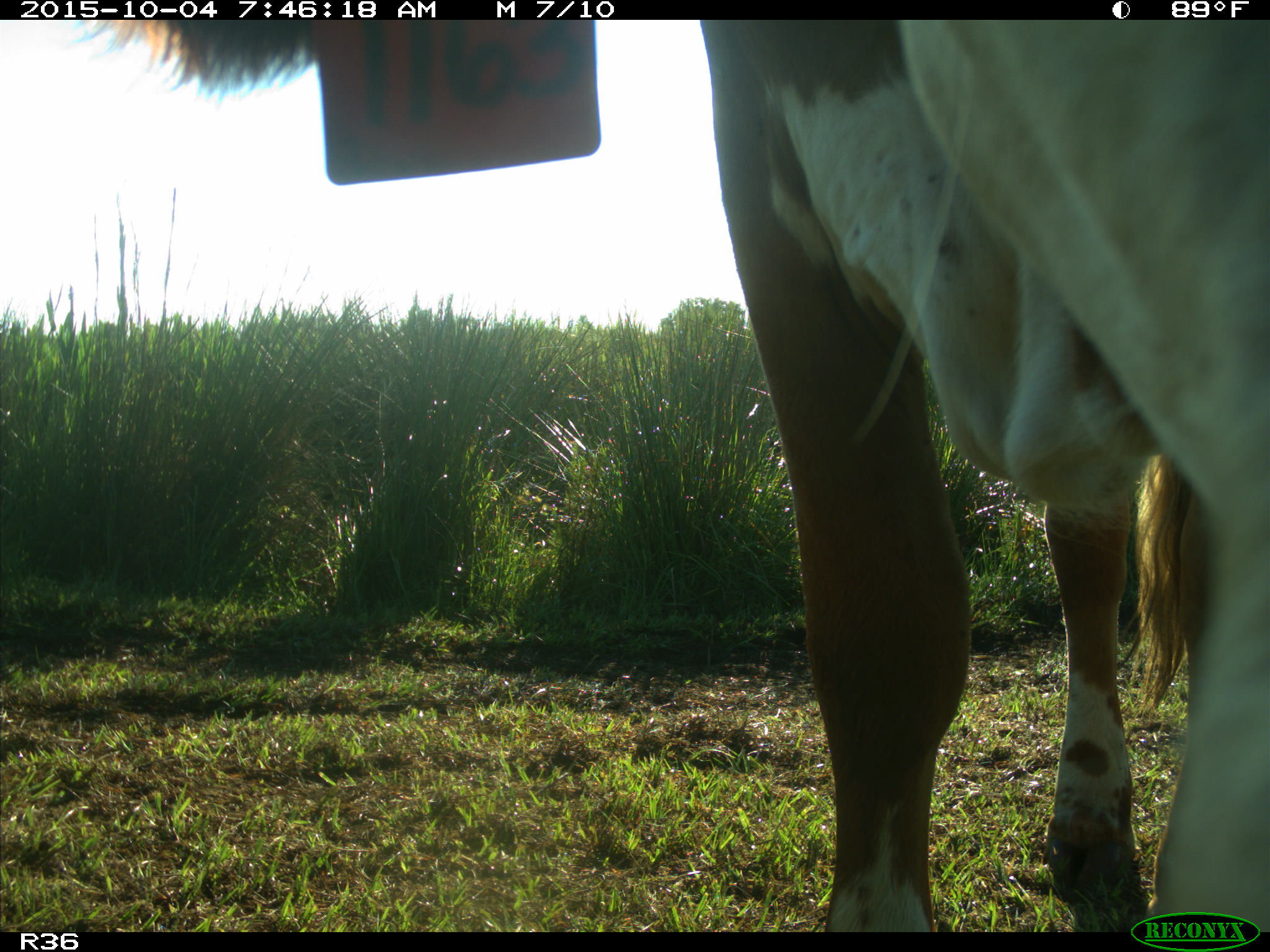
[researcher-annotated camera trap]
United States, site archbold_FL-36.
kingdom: Animalia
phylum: Chordata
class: Mammalia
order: Artiodactyla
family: Bovidae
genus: Bos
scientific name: Bos taurus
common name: domestic cow